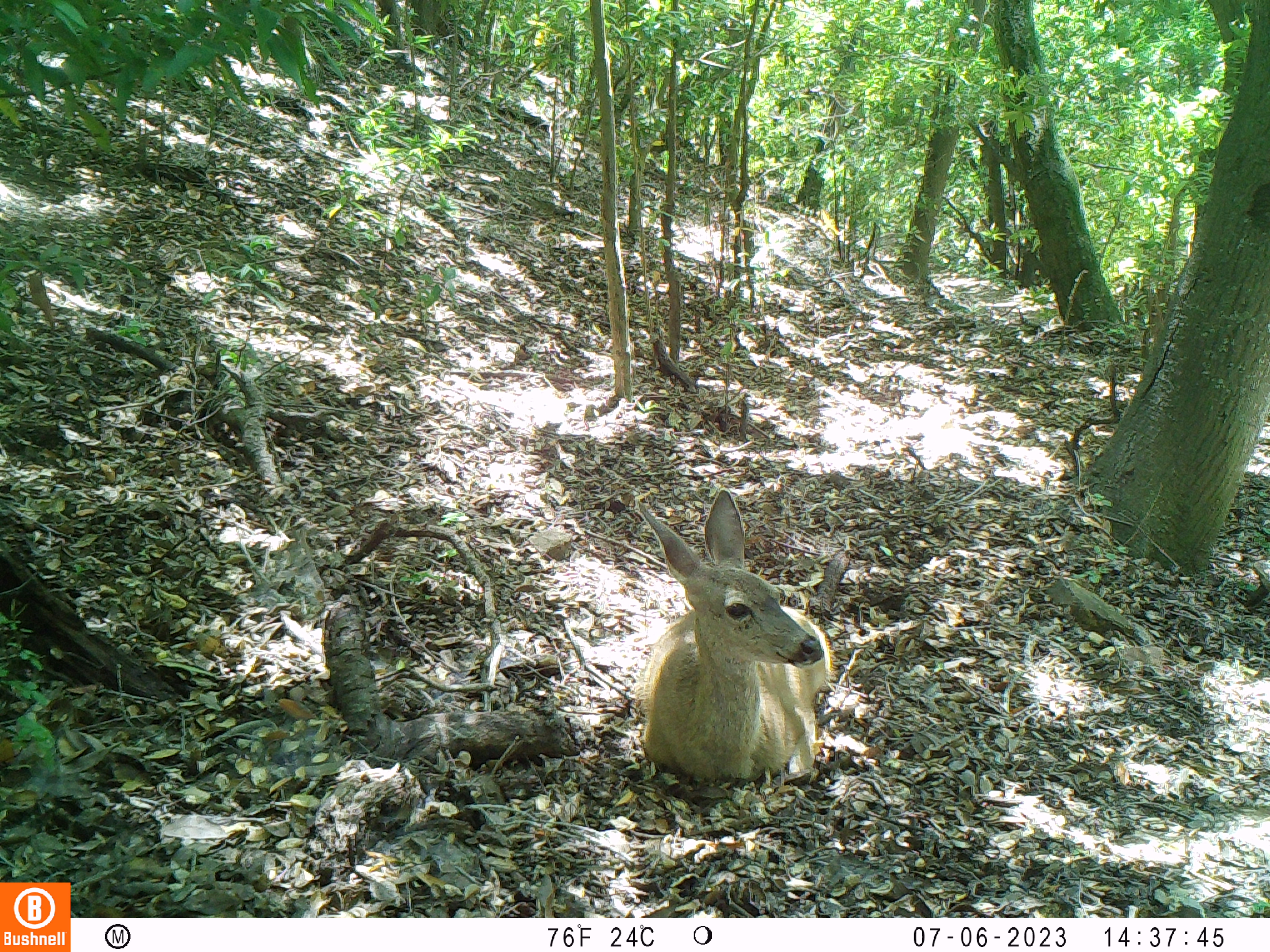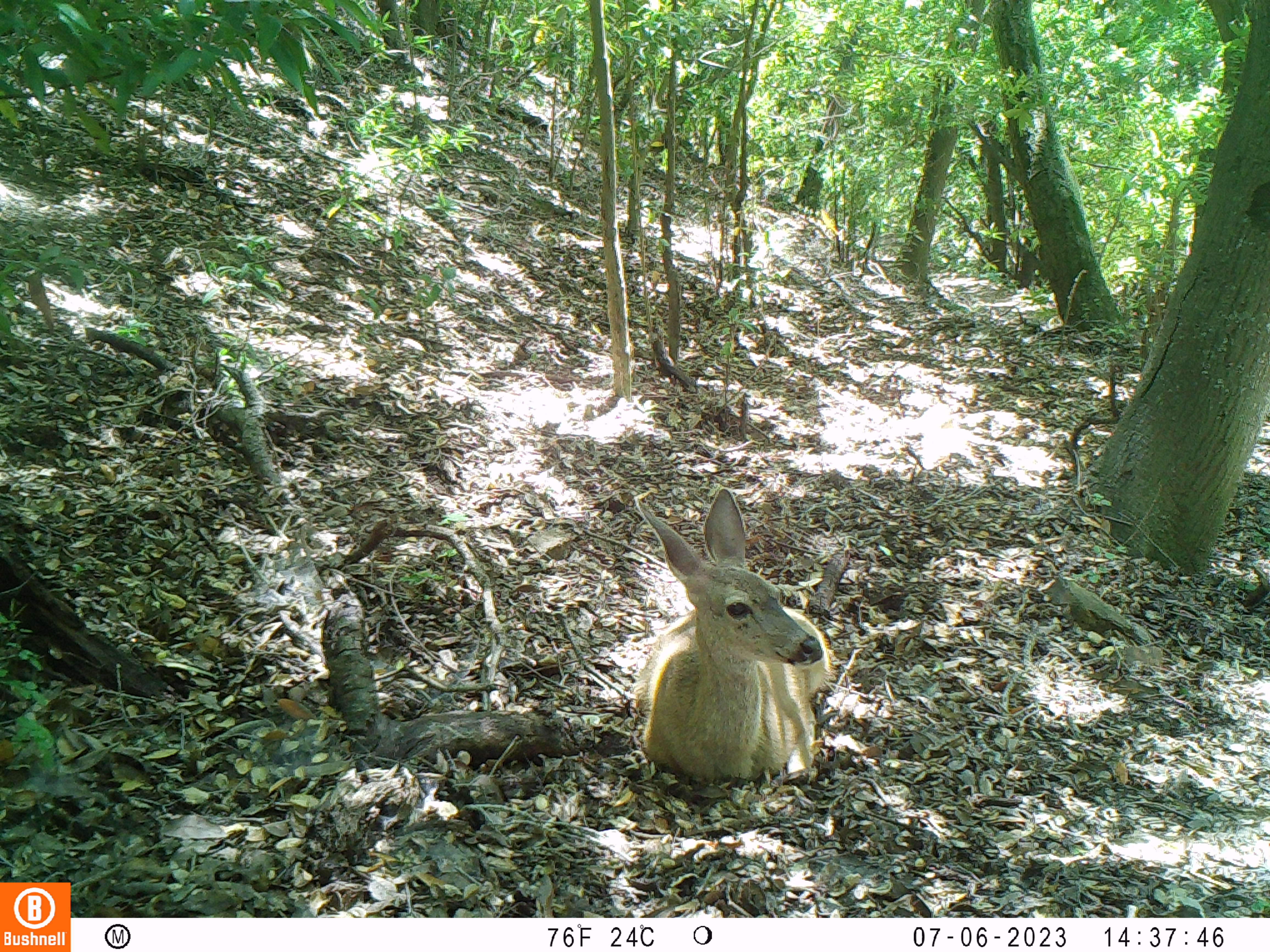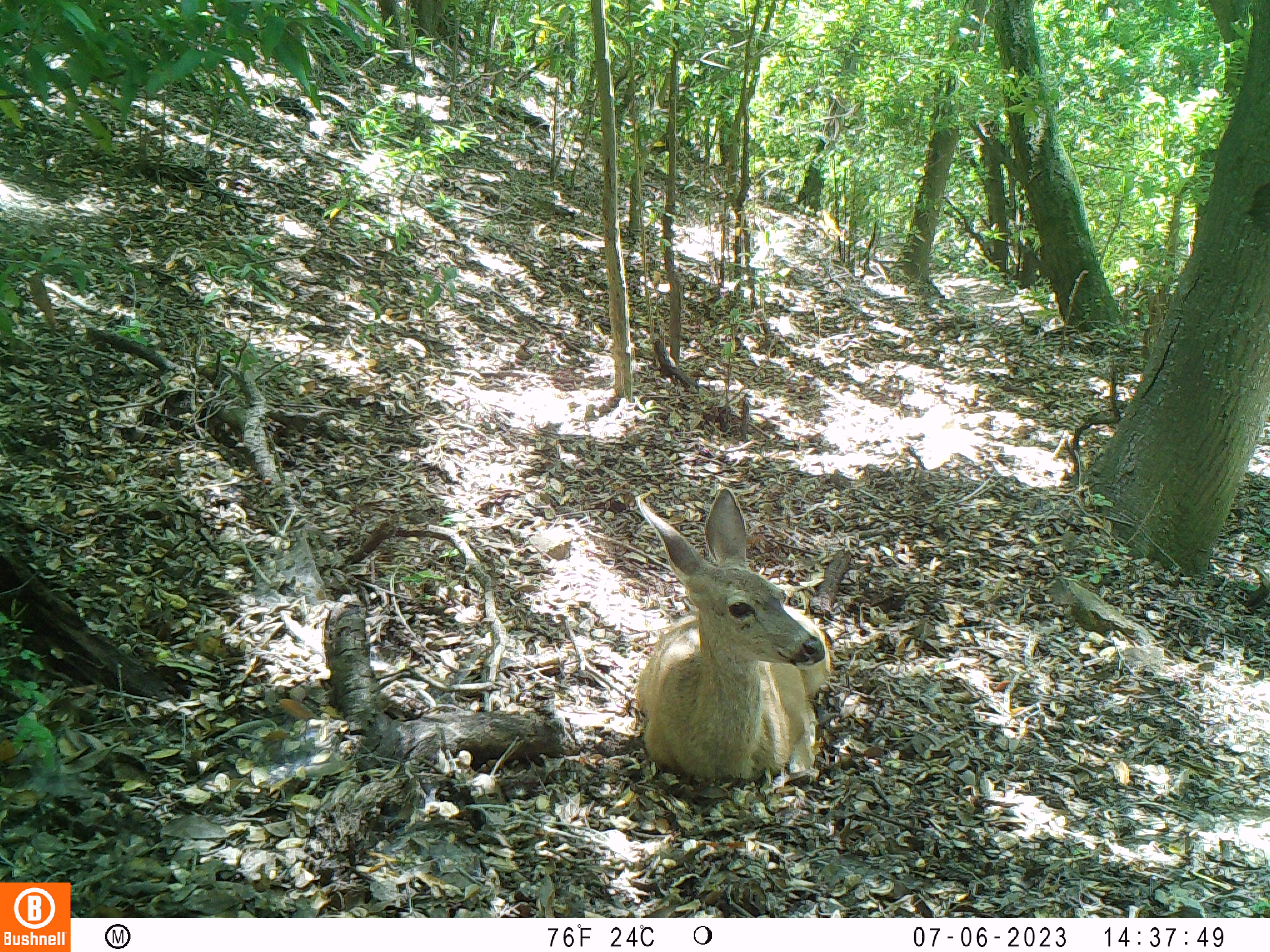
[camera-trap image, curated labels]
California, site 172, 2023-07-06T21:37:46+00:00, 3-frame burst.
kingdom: Animalia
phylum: Chordata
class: Mammalia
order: Artiodactyla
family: Cervidae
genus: Odocoileus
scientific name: Odocoileus hemionus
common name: mule deer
Mule deer (Odocoileus hemionus).